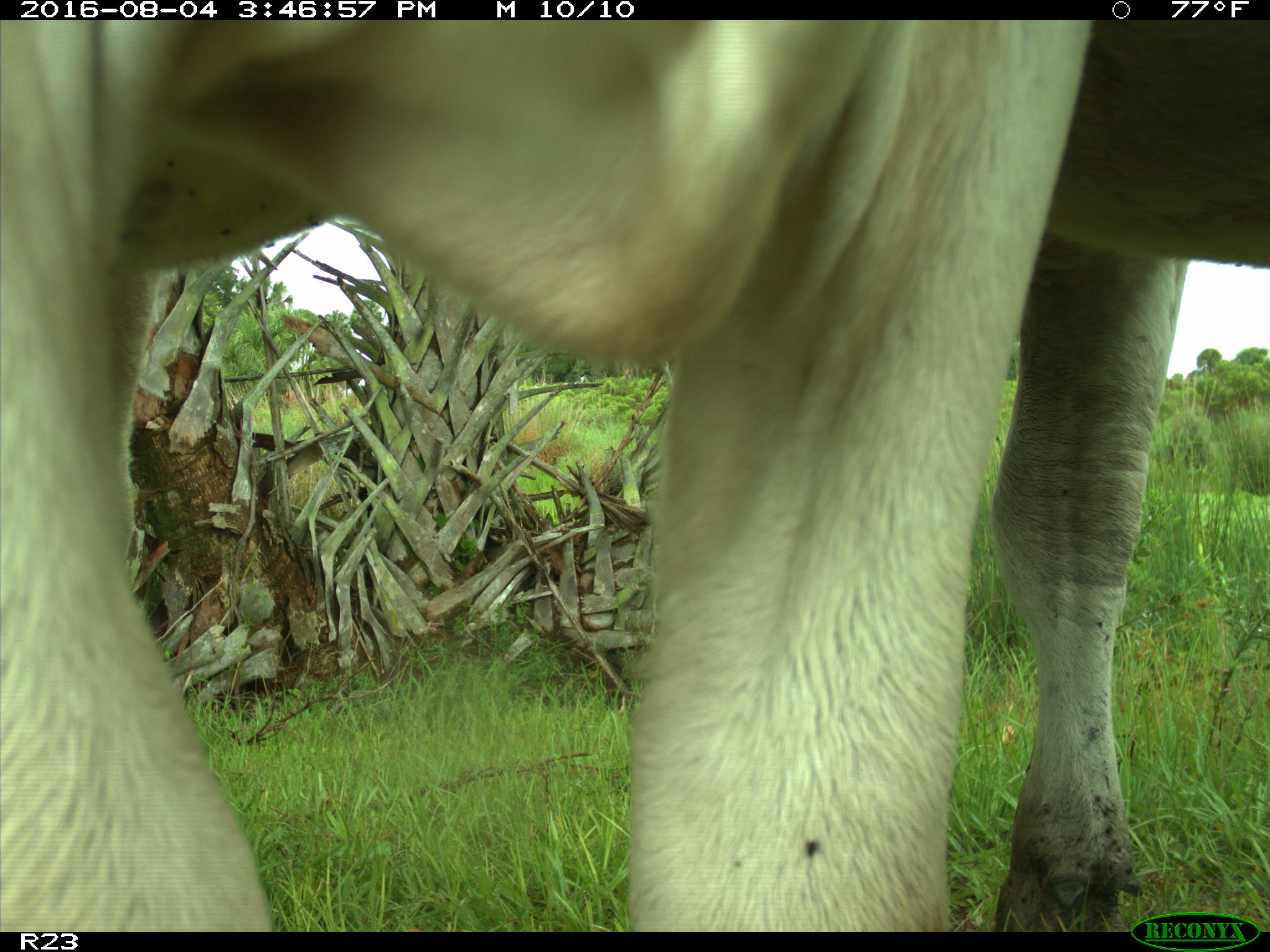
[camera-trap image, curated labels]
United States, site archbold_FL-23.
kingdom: Animalia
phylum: Chordata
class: Mammalia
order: Artiodactyla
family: Bovidae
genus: Bos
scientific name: Bos taurus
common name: domestic cow